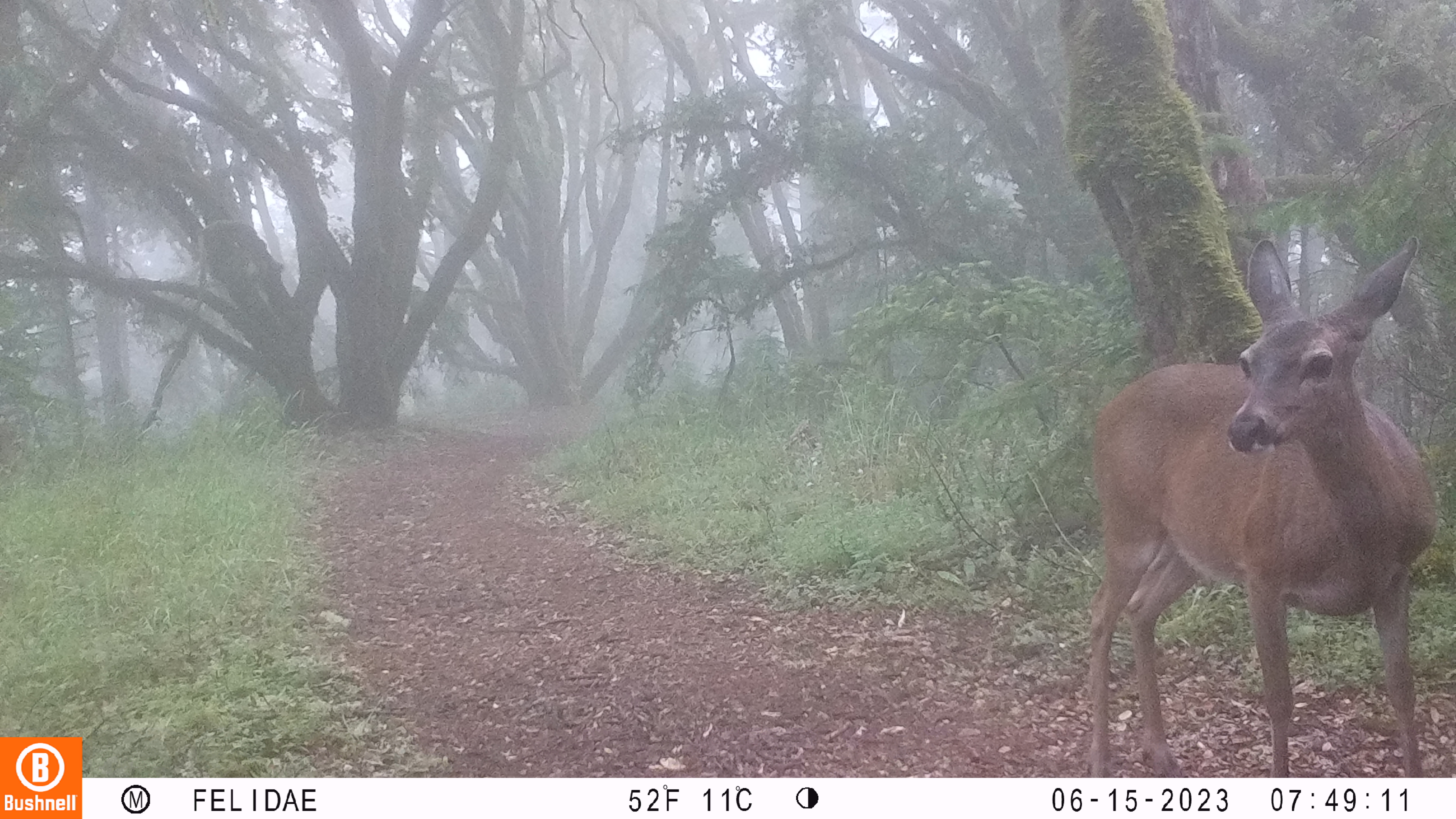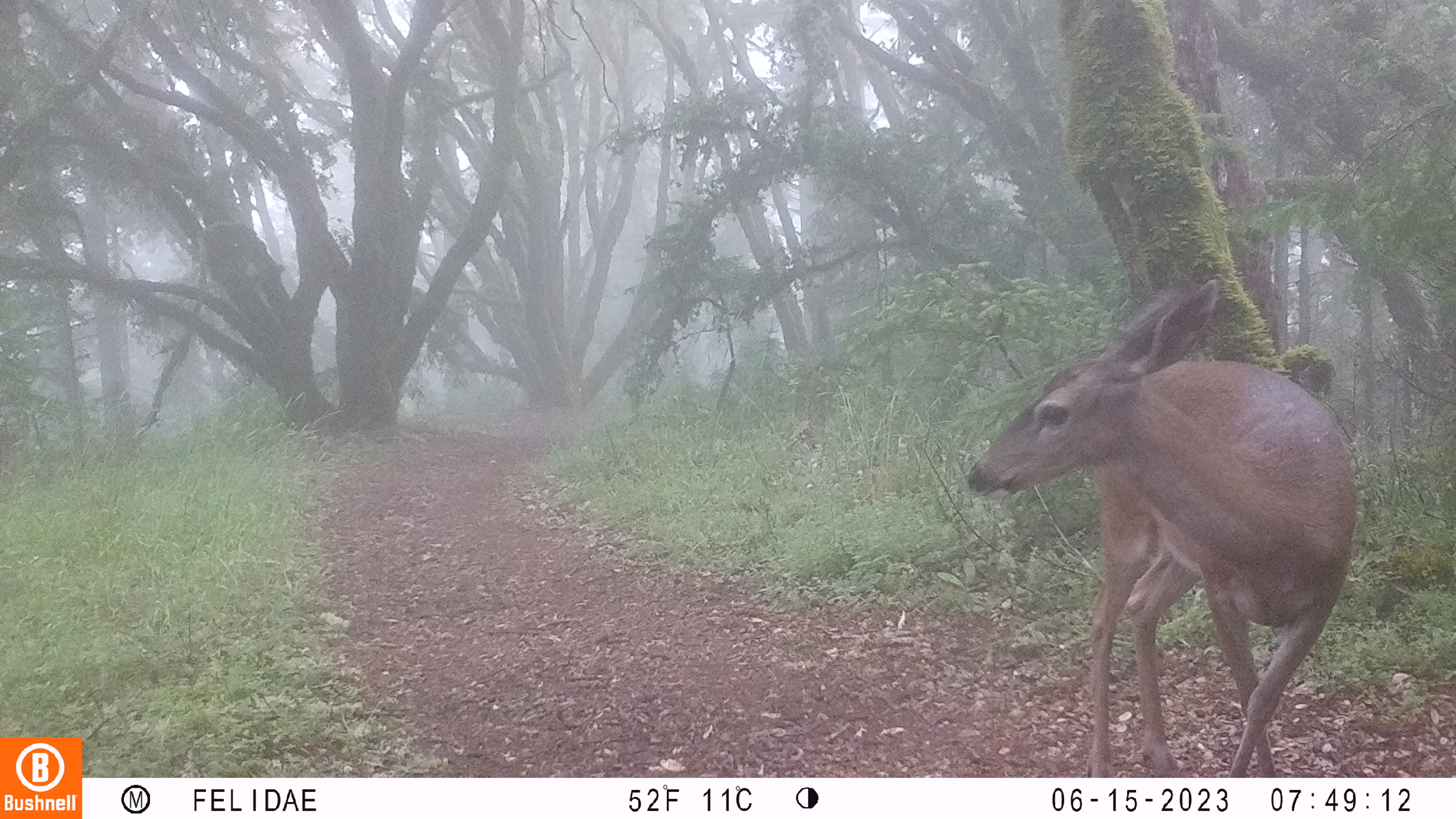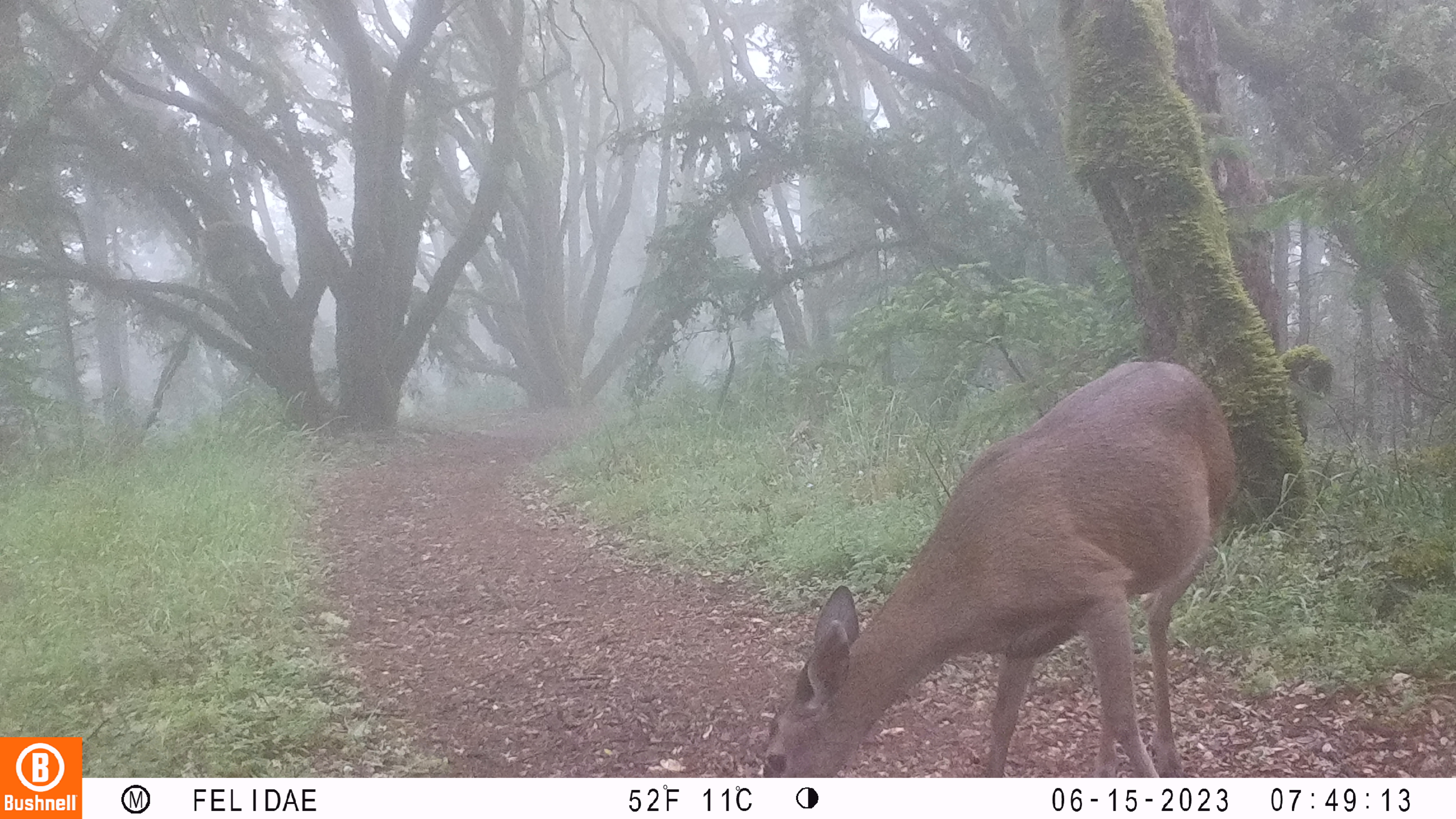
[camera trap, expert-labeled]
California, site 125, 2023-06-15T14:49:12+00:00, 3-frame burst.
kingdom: Animalia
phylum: Chordata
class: Mammalia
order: Artiodactyla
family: Cervidae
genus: Odocoileus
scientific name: Odocoileus hemionus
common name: mule deer